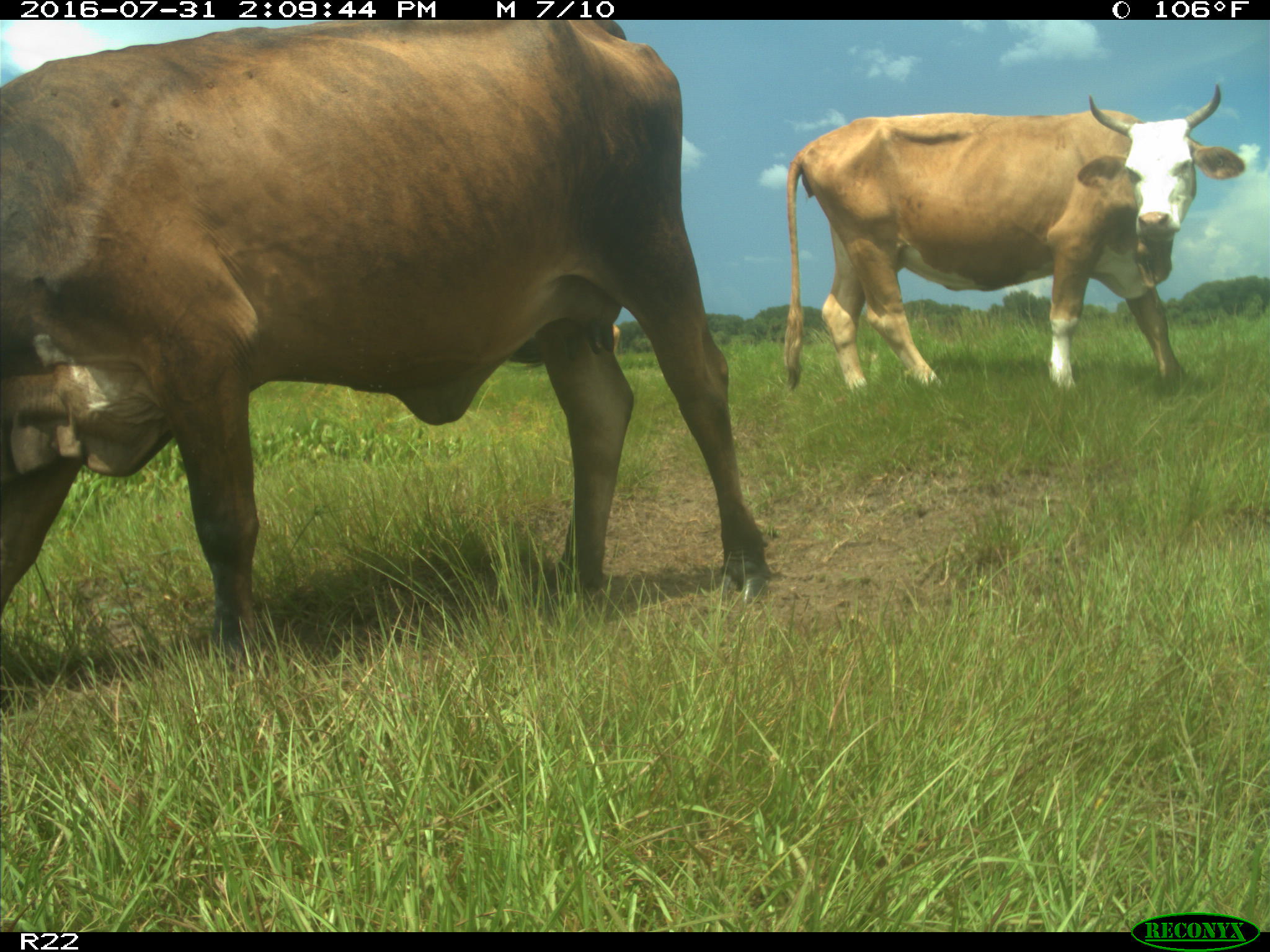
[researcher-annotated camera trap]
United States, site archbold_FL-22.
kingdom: Animalia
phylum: Chordata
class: Mammalia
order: Artiodactyla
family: Bovidae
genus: Bos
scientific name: Bos taurus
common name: domestic cow